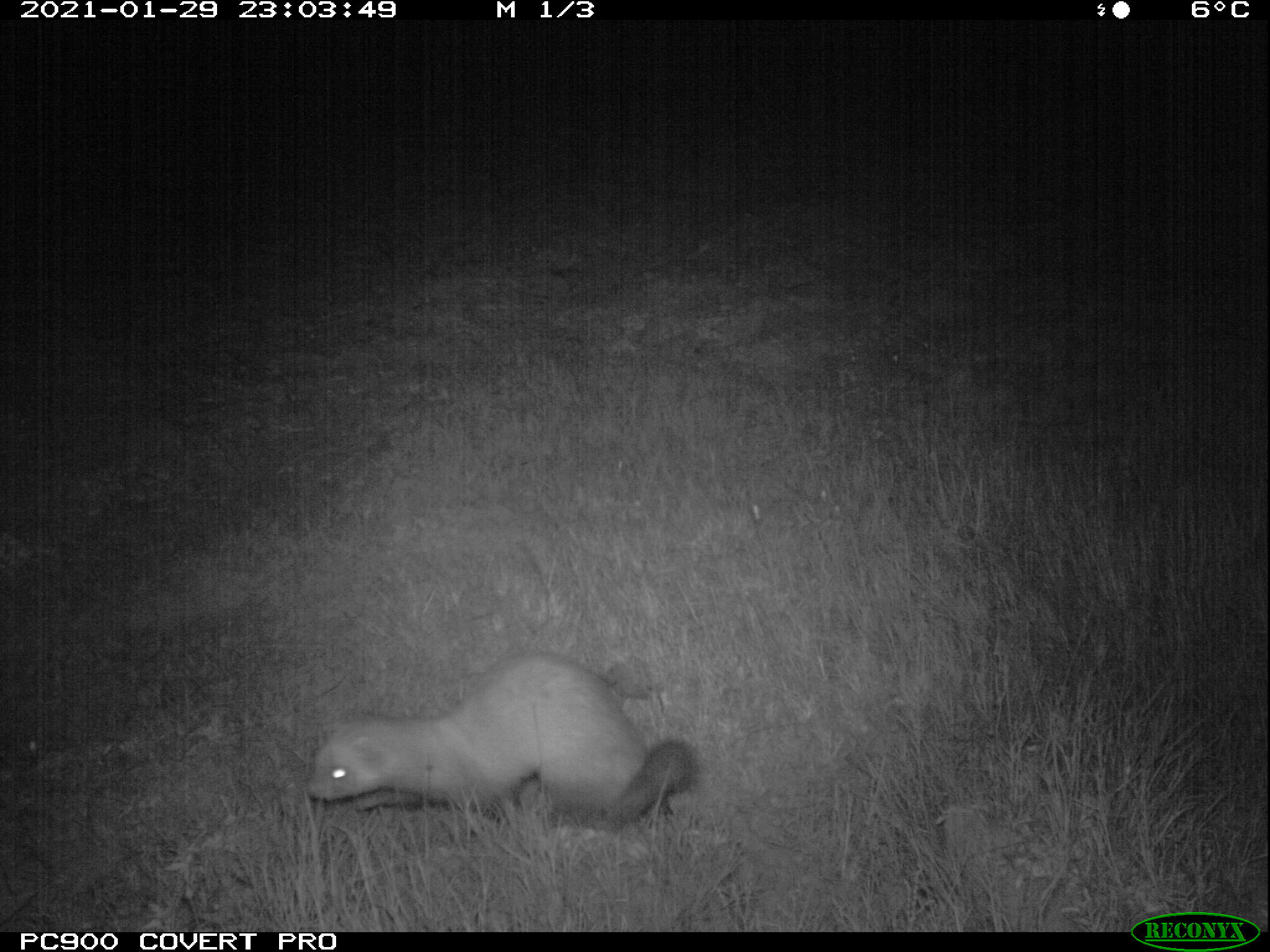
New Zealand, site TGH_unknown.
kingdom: Animalia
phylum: Chordata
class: Mammalia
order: Carnivora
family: Mustelidae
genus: Mustela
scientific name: Mustela furo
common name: ferret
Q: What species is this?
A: Ferret (Mustela furo).